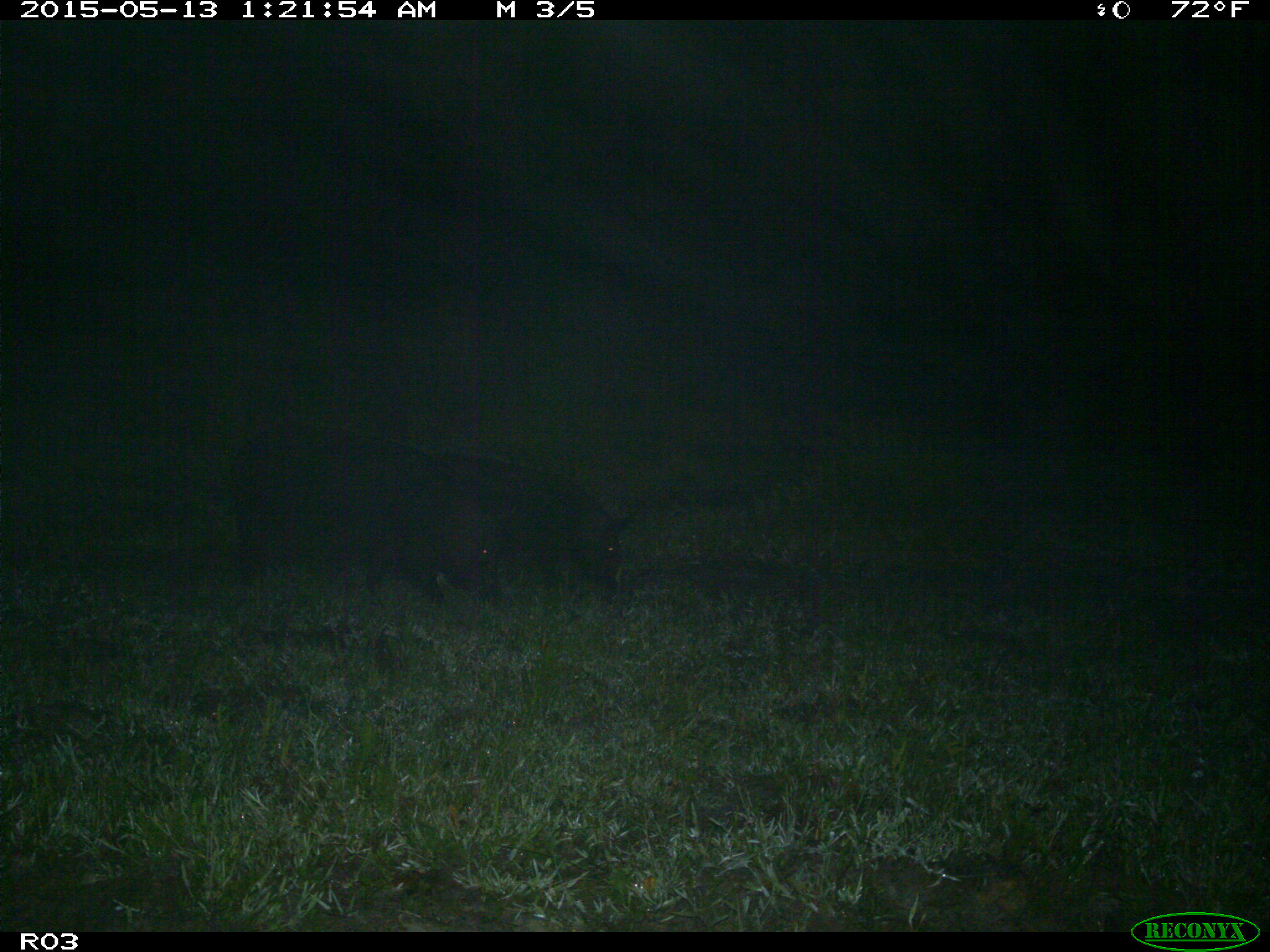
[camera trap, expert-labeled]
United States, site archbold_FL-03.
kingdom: Animalia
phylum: Chordata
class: Mammalia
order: Artiodactyla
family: Suidae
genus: Sus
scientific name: Sus scrofa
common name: wild boar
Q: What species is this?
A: Sus scrofa (wild boar).